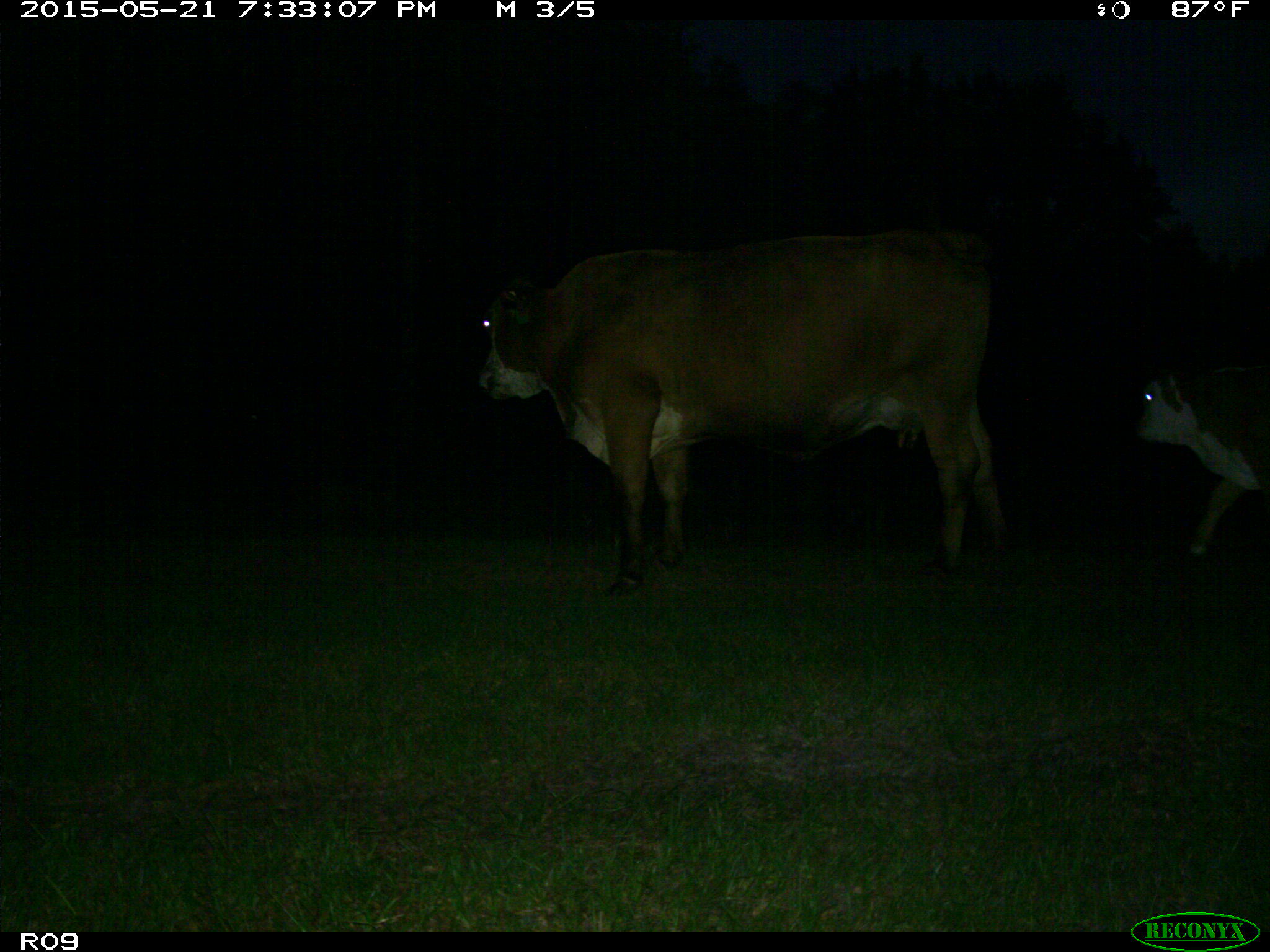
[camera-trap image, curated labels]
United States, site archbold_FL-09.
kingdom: Animalia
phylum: Chordata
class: Mammalia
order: Artiodactyla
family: Bovidae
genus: Bos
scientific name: Bos taurus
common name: domestic cow